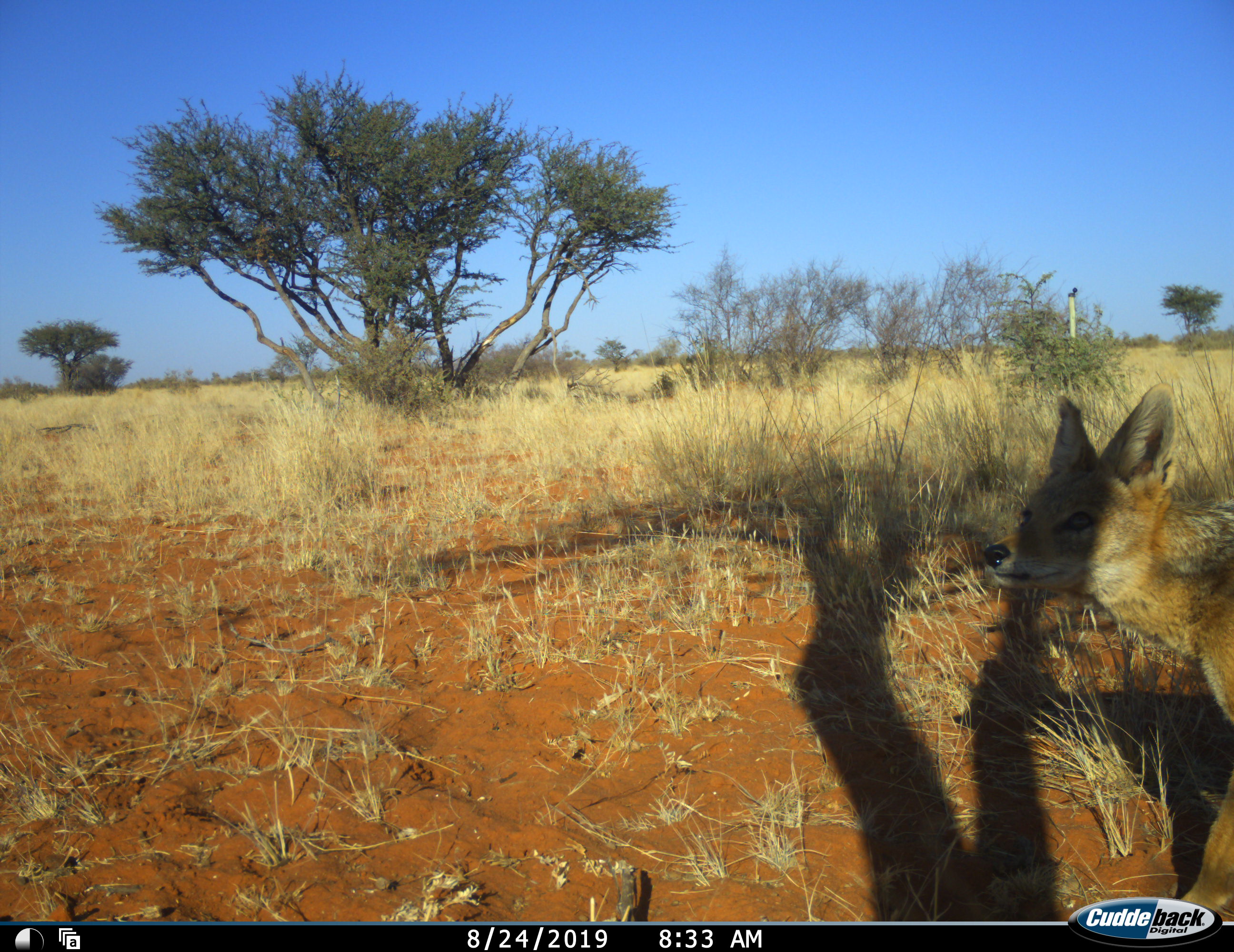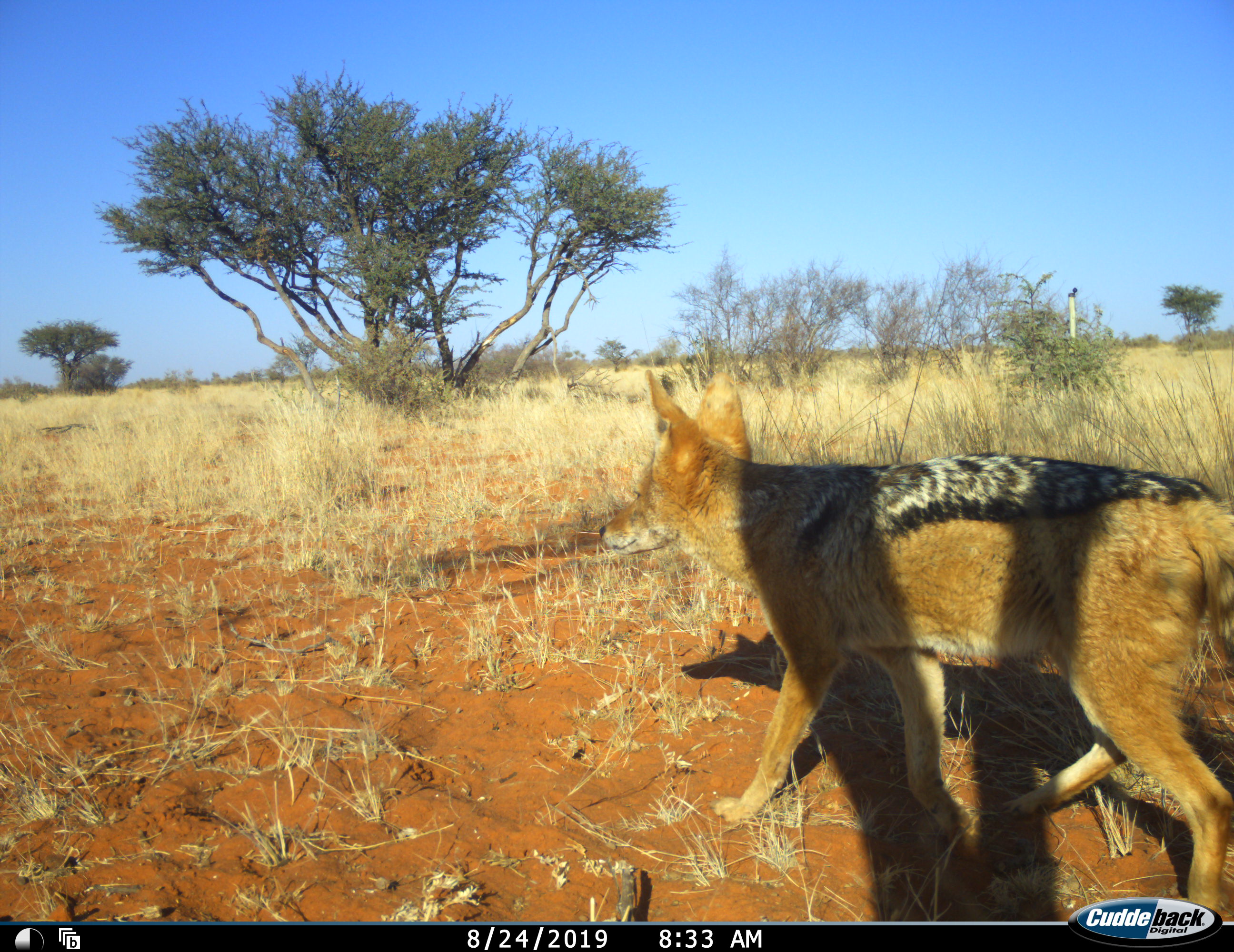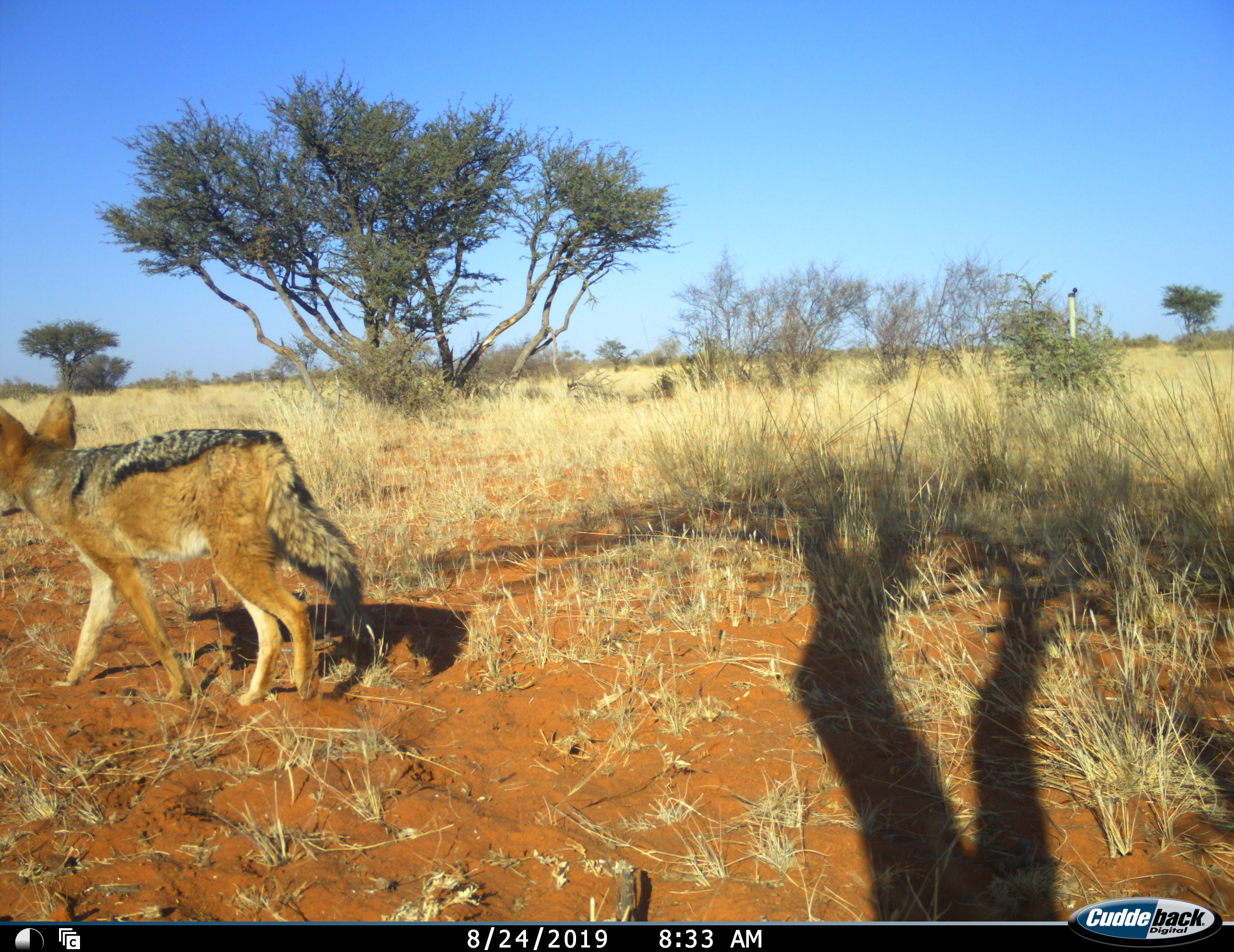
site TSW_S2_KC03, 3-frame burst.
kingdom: Animalia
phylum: Chordata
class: Mammalia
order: Carnivora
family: Canidae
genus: Lupulella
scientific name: Lupulella mesomelas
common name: black-backed jackal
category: jackalblackbacked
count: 1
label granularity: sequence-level